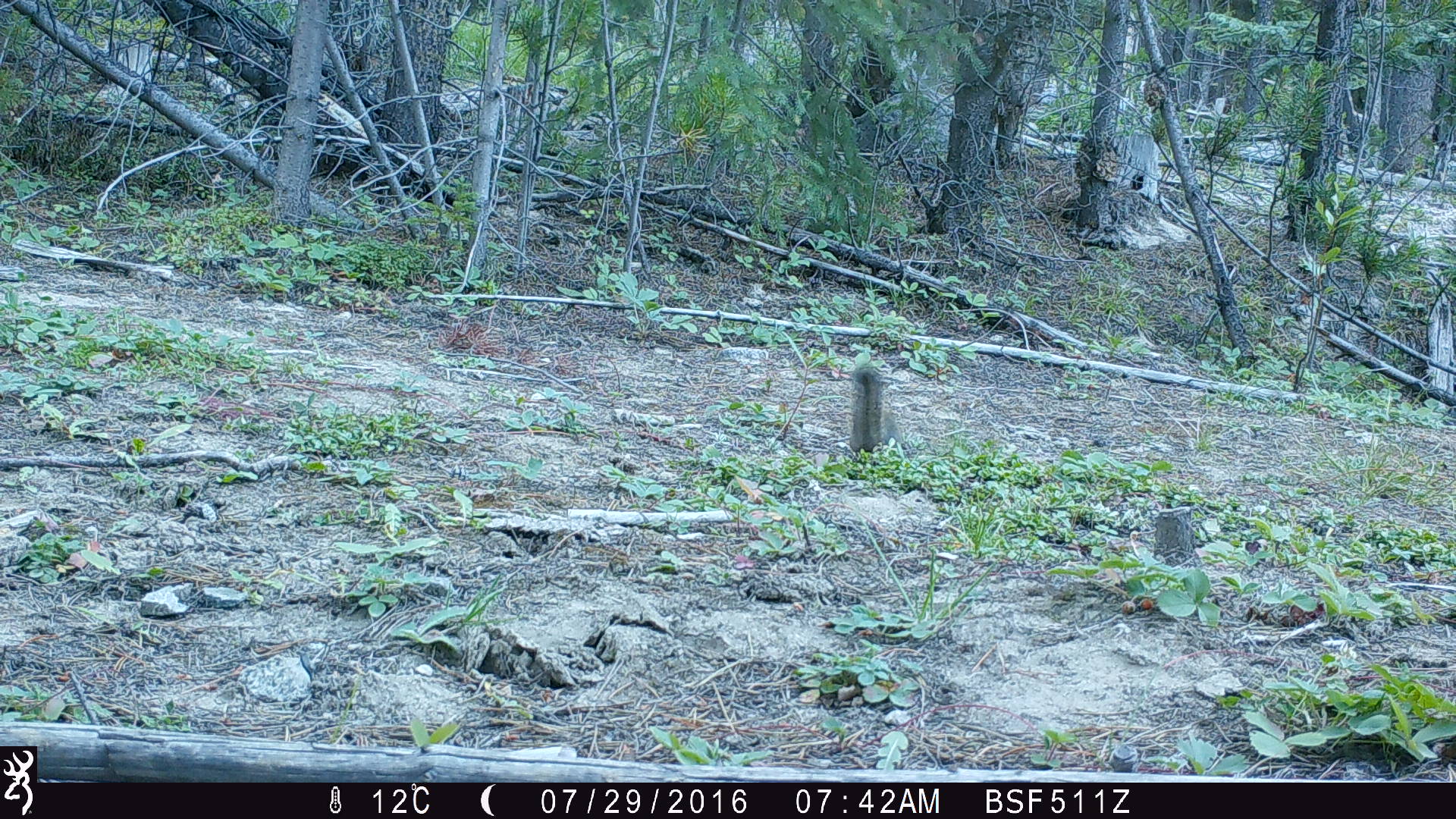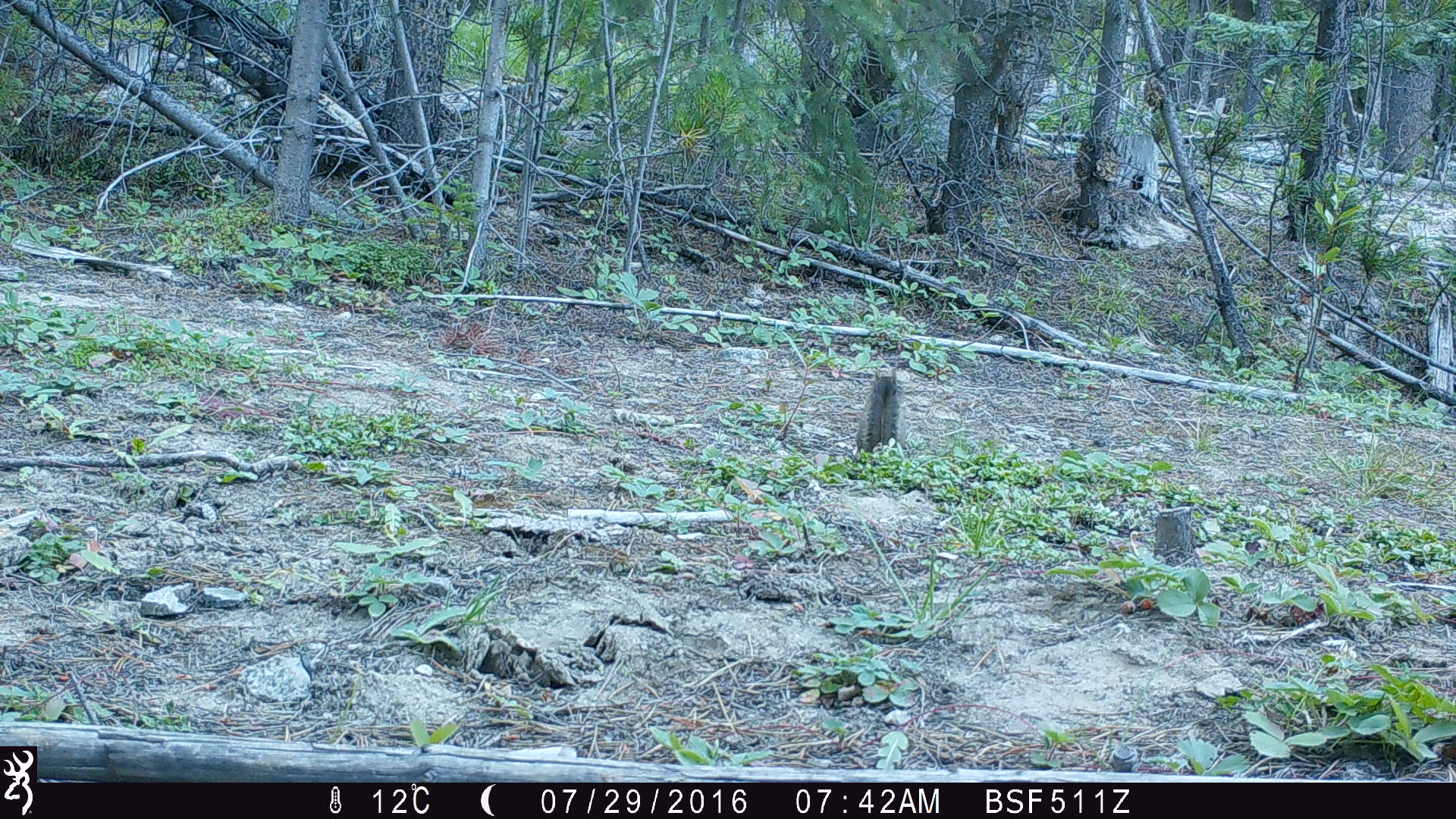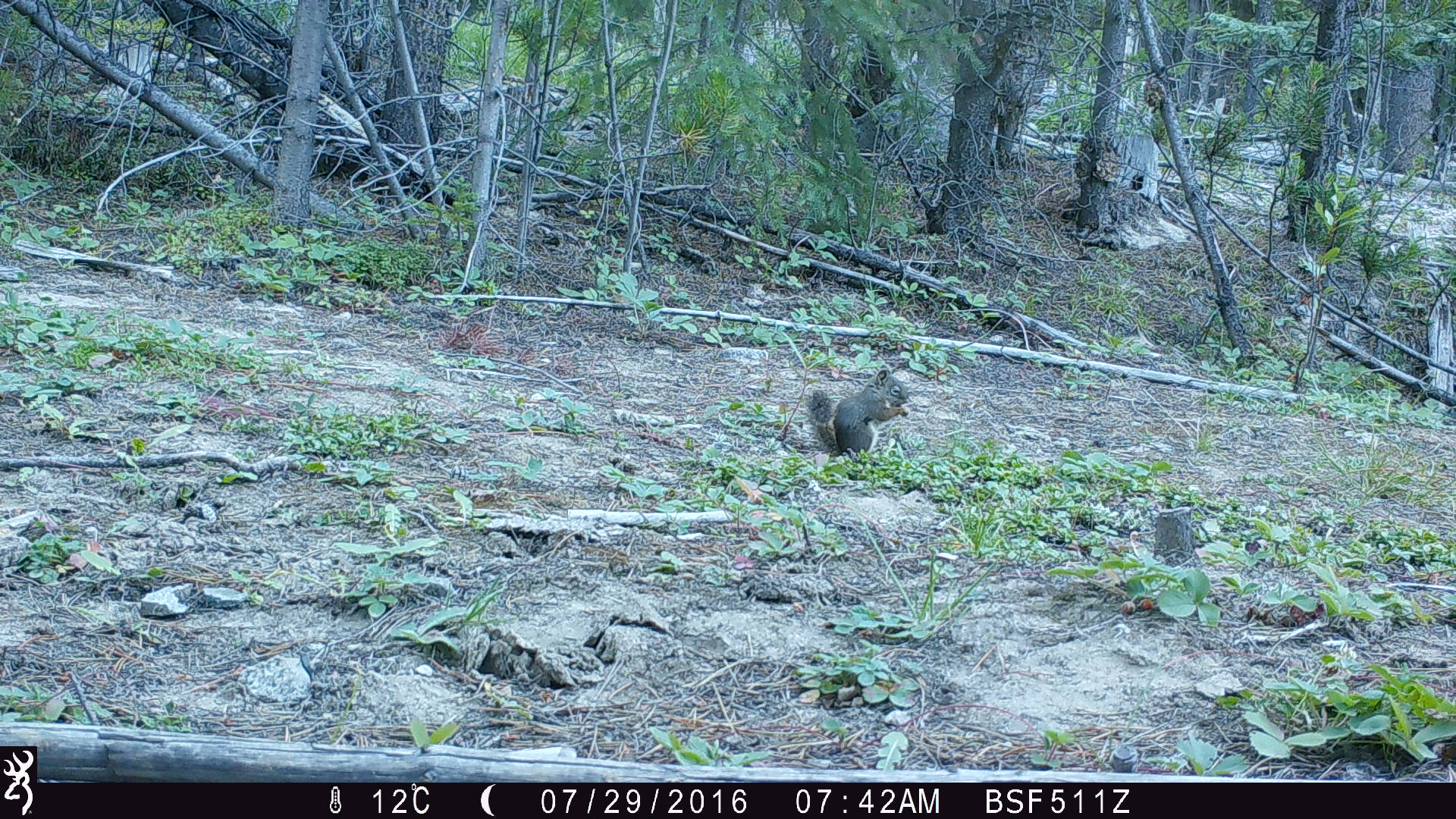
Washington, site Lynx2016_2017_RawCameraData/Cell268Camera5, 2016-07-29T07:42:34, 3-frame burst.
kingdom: Animalia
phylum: Chordata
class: Mammalia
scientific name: Mammalia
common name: small mammal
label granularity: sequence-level